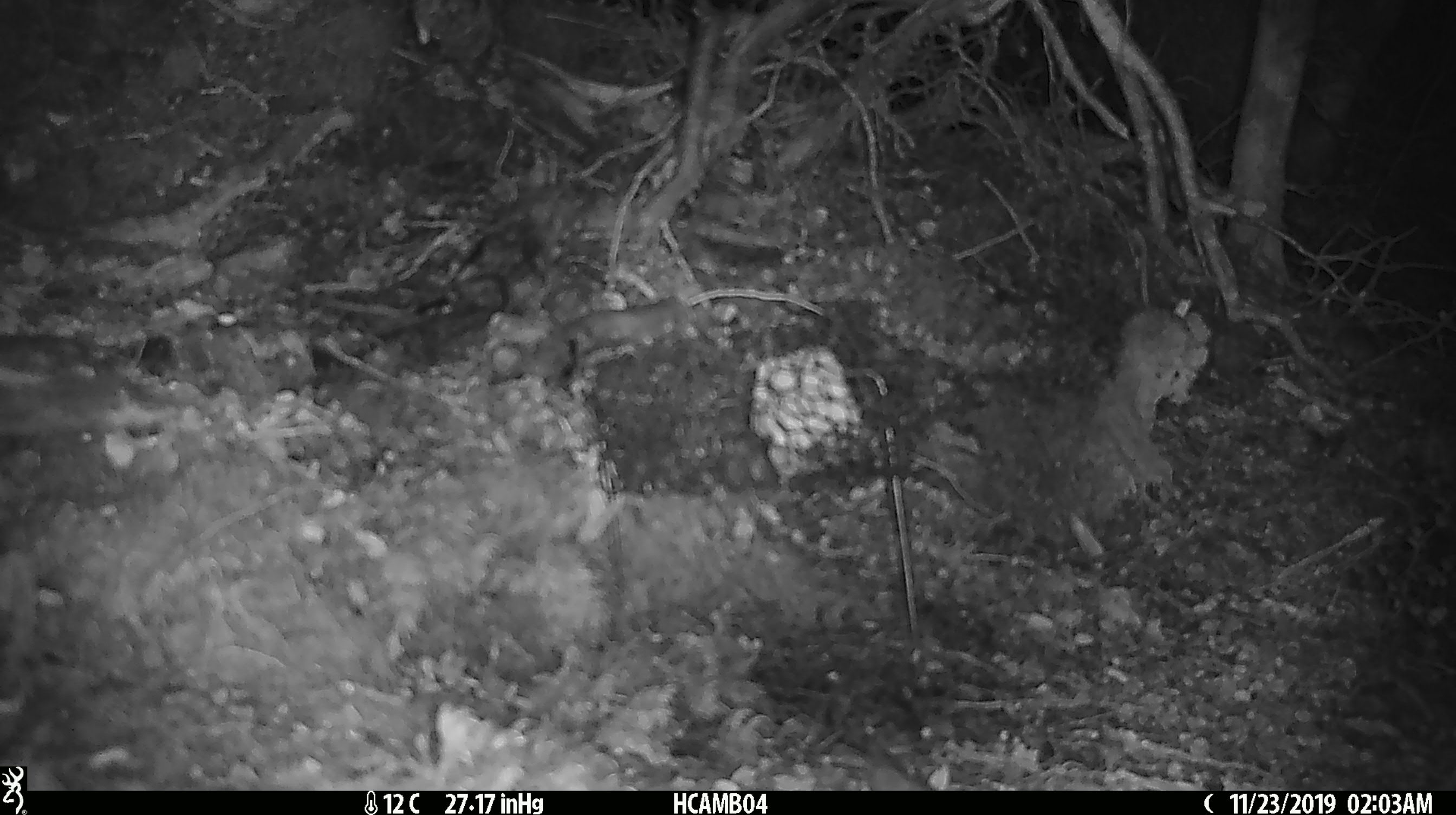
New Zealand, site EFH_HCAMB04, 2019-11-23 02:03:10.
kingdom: Animalia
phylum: Chordata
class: Mammalia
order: Rodentia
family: Muridae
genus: Mus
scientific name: Mus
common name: mouse